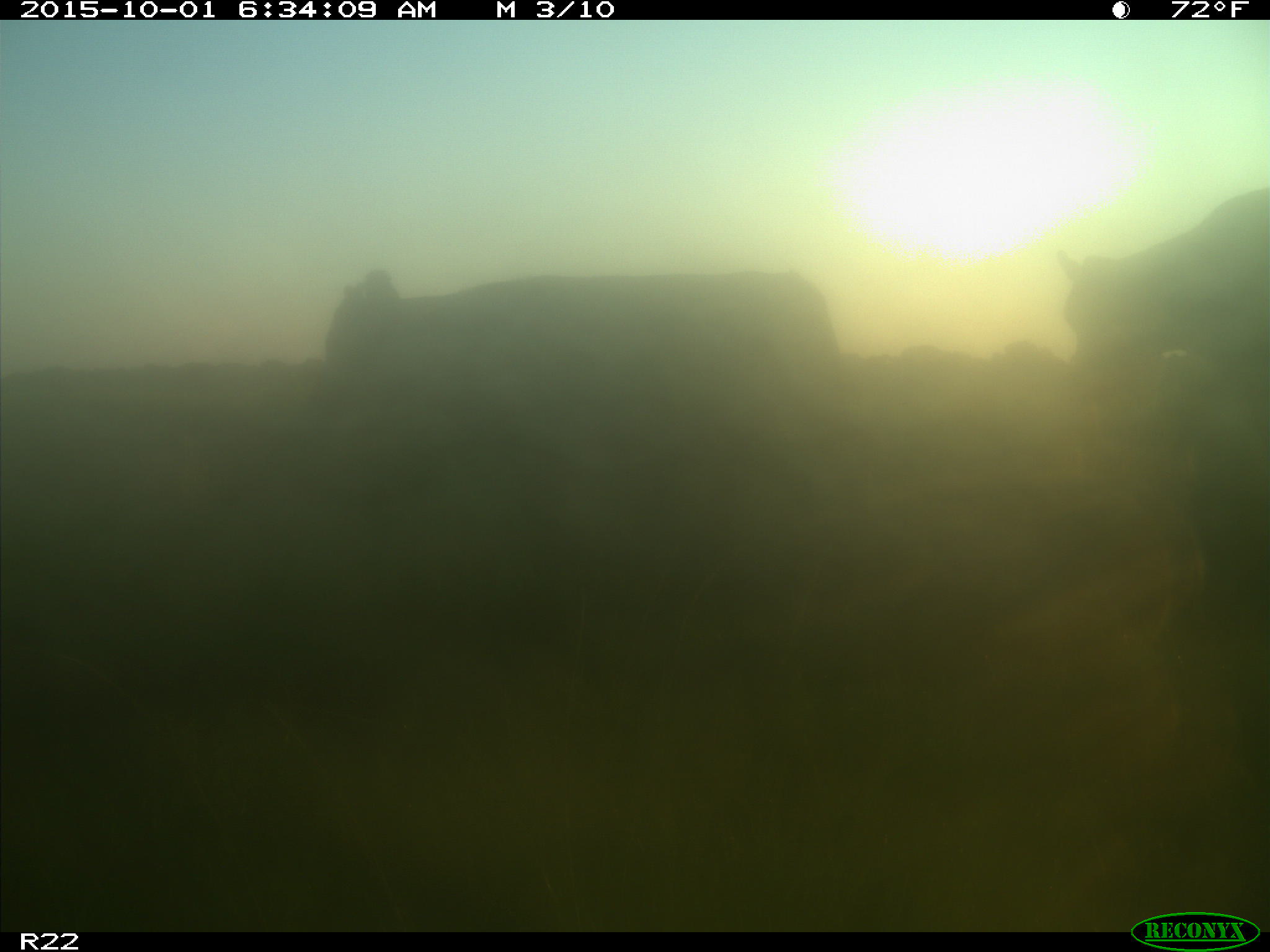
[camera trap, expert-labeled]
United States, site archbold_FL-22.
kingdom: Animalia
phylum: Chordata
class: Mammalia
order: Artiodactyla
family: Bovidae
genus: Bos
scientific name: Bos taurus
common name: domestic cow